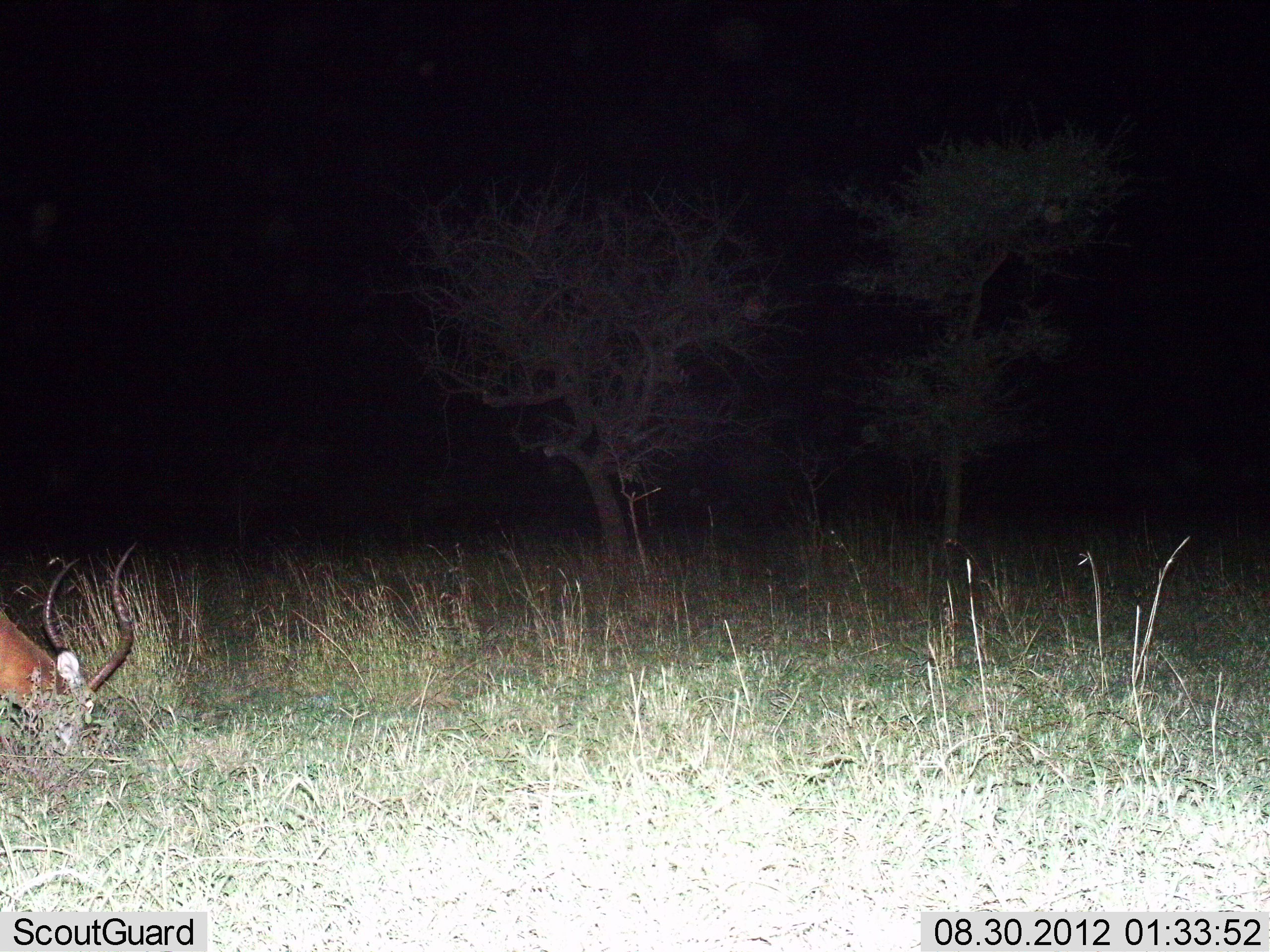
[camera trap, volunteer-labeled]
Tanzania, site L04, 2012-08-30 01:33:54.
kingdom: Animalia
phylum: Chordata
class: Mammalia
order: Artiodactyla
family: Bovidae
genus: Aepyceros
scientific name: Aepyceros melampus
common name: impala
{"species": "impala (Aepyceros melampus)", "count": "1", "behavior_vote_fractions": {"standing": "0%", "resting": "0%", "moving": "0%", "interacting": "0%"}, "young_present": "0%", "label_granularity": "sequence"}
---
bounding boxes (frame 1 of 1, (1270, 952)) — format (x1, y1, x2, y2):
animal: (0, 538, 141, 756)